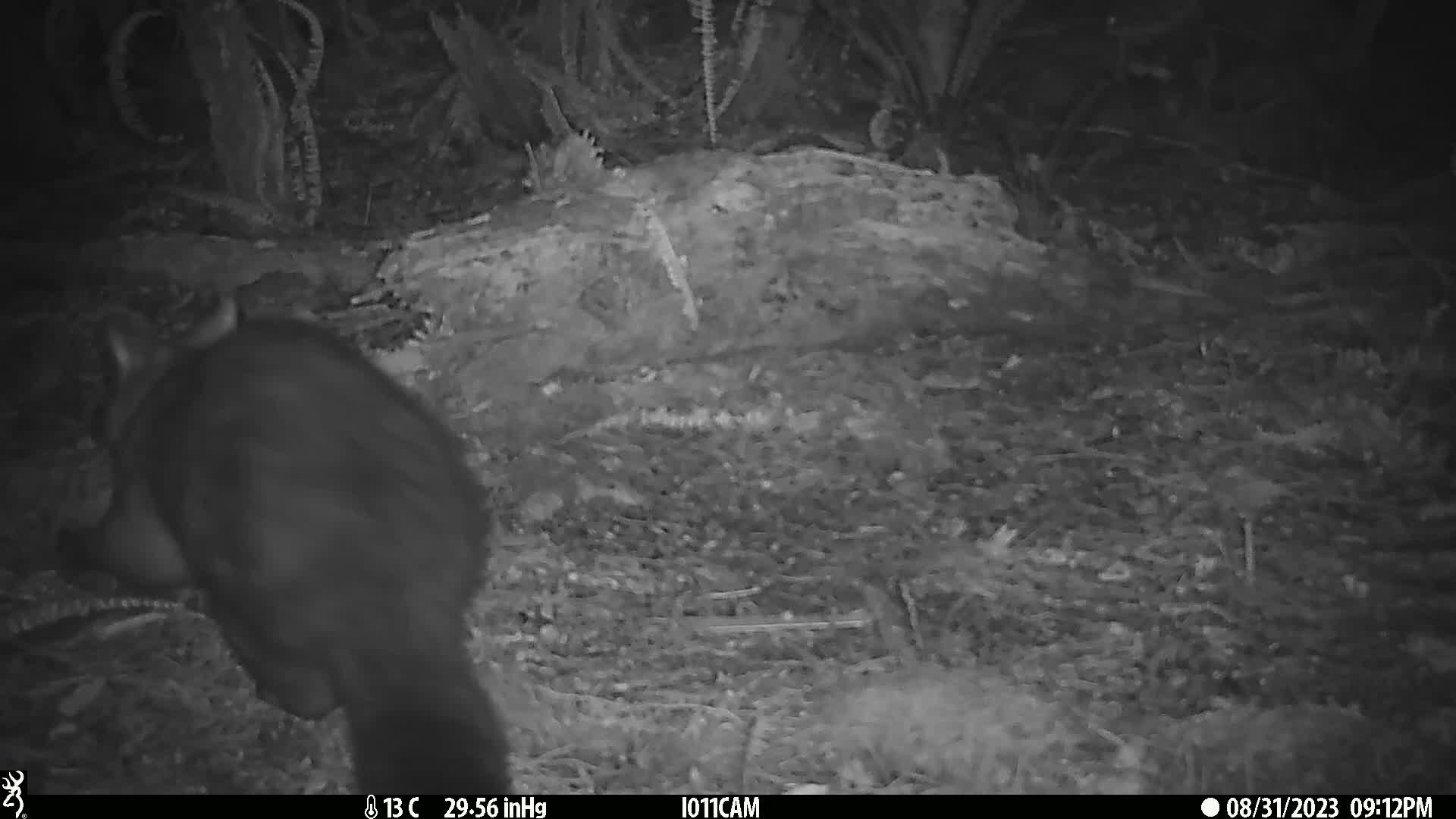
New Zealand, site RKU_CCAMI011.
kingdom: Animalia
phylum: Chordata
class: Mammalia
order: Diprotodontia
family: Phalangeridae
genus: Trichosurus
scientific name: Trichosurus vulpecula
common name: common brushtail possum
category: possum